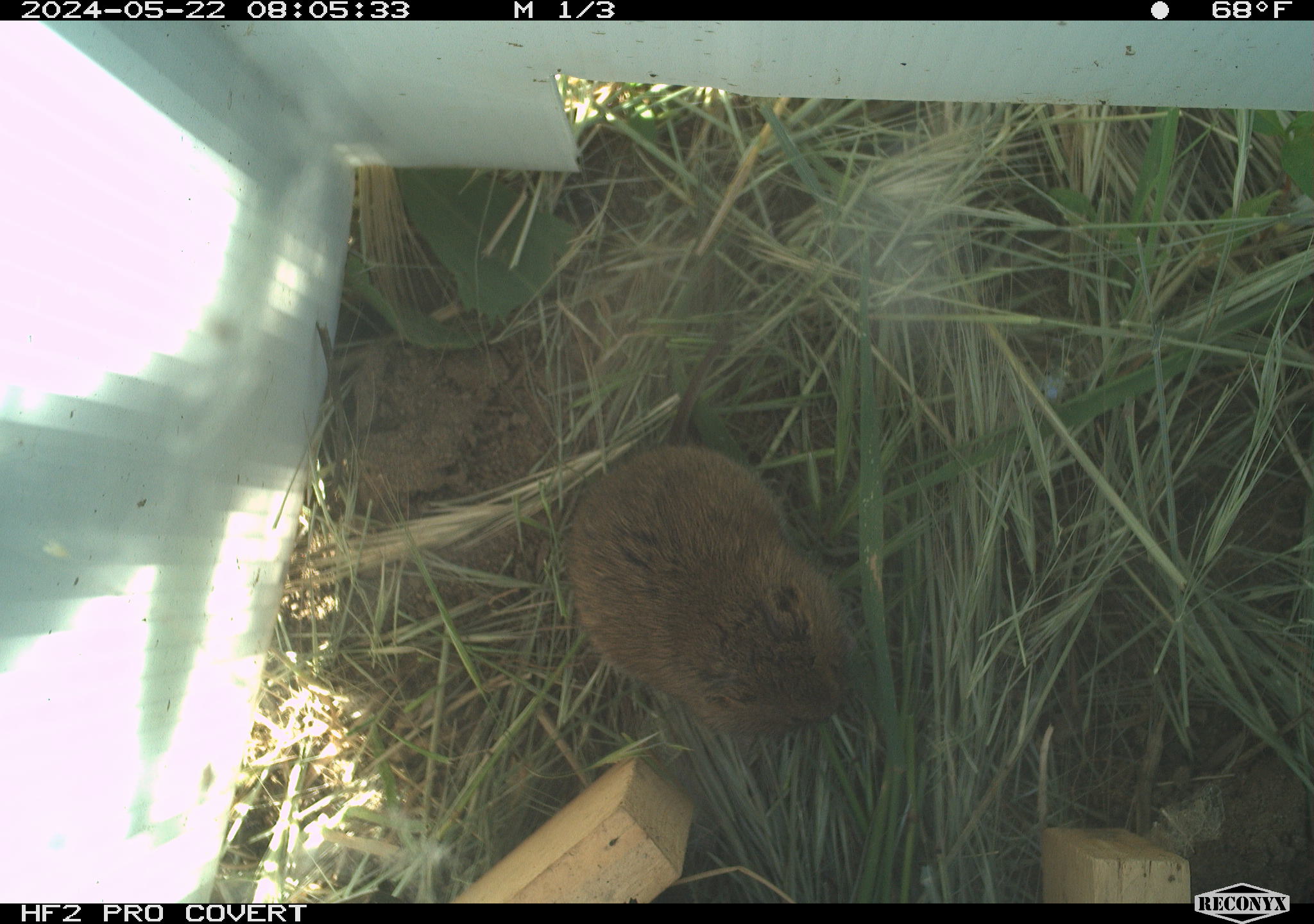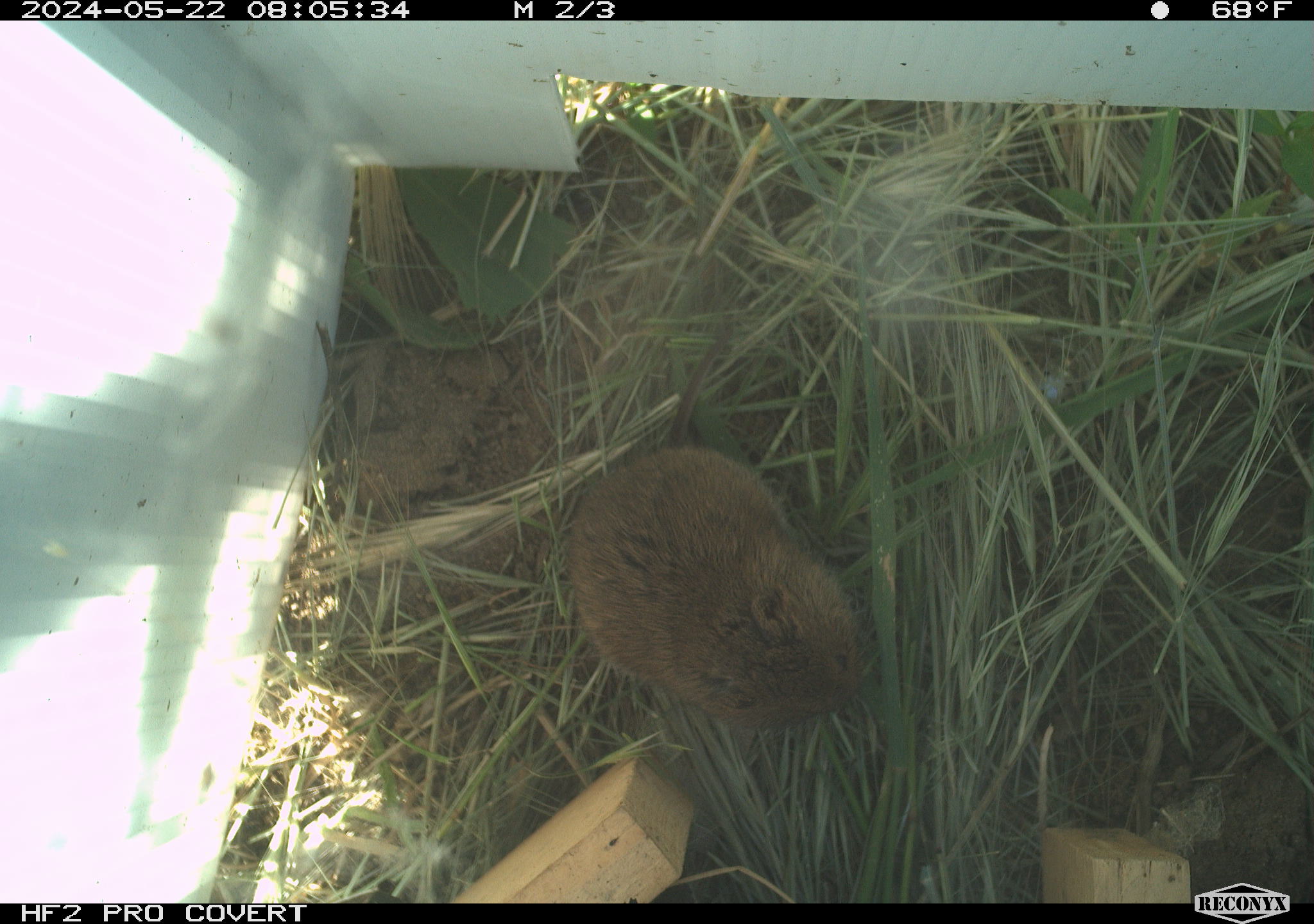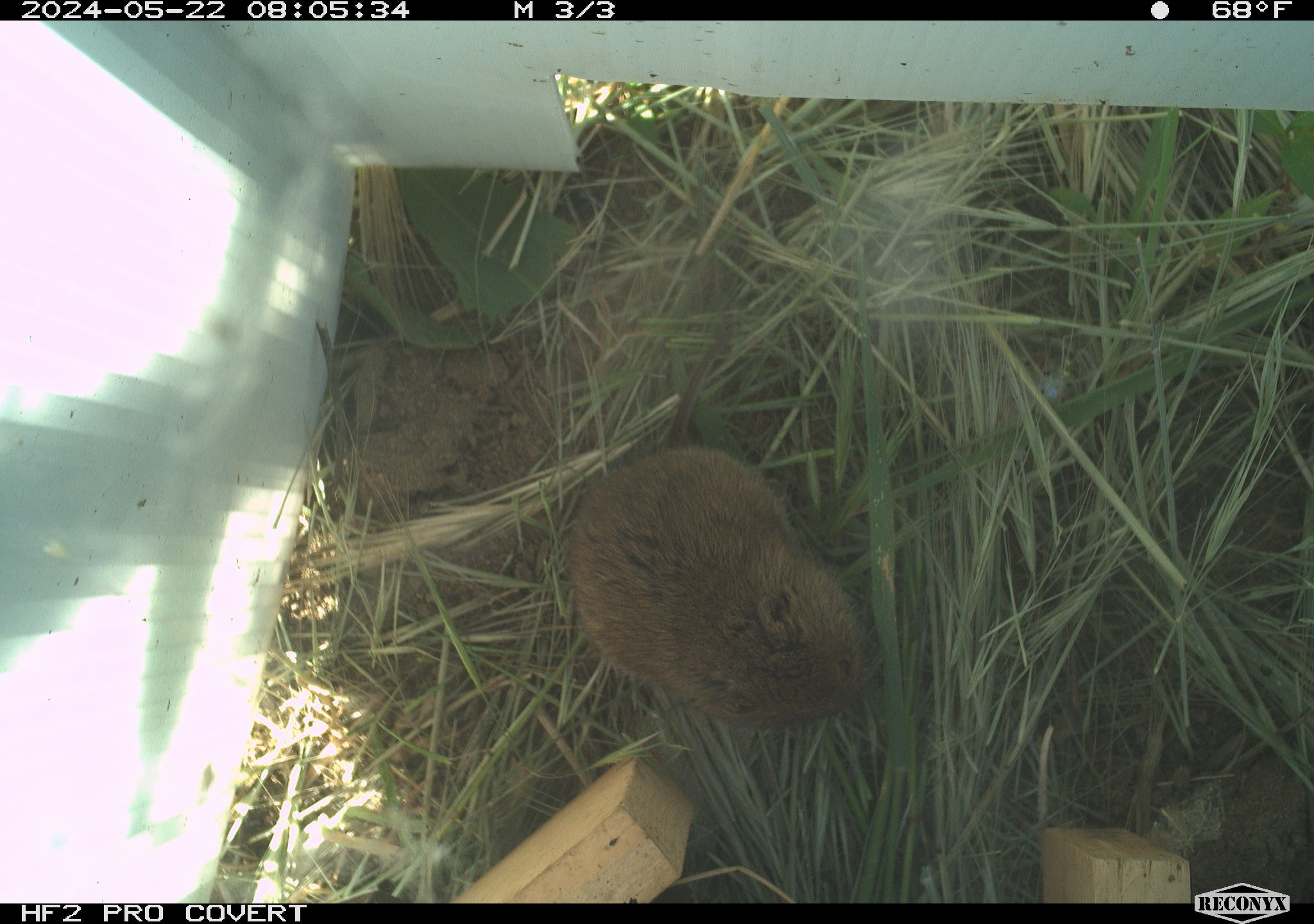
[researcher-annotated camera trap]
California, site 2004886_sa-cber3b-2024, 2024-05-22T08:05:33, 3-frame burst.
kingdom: Animalia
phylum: Chordata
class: Mammalia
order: Rodentia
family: Cricetidae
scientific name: Arvicolinae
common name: voles, lemmings, and muskrats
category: arvicolinae subfamily